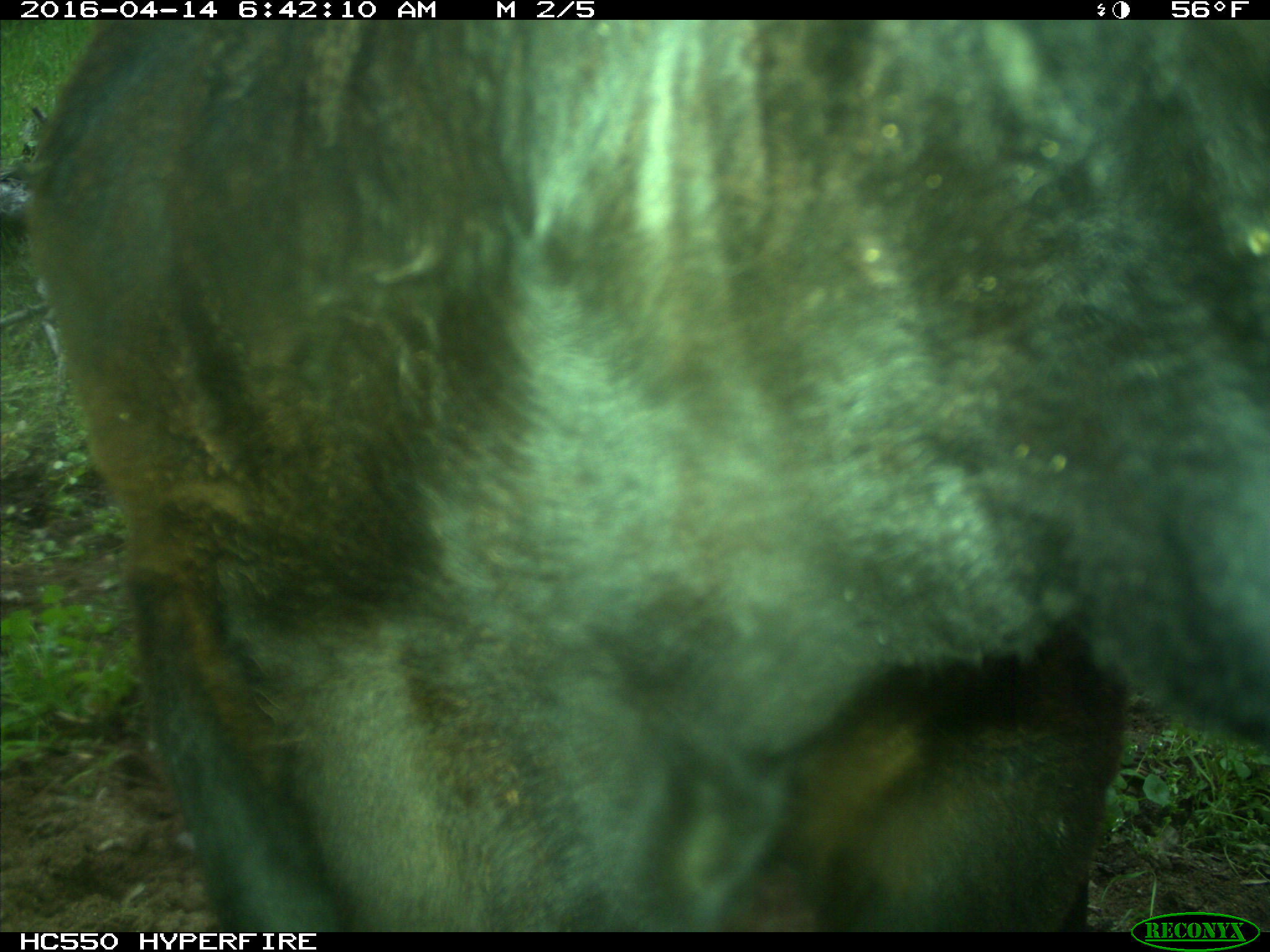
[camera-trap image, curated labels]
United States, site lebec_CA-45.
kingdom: Animalia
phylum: Chordata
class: Mammalia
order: Artiodactyla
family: Bovidae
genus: Bos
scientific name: Bos taurus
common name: domestic cow